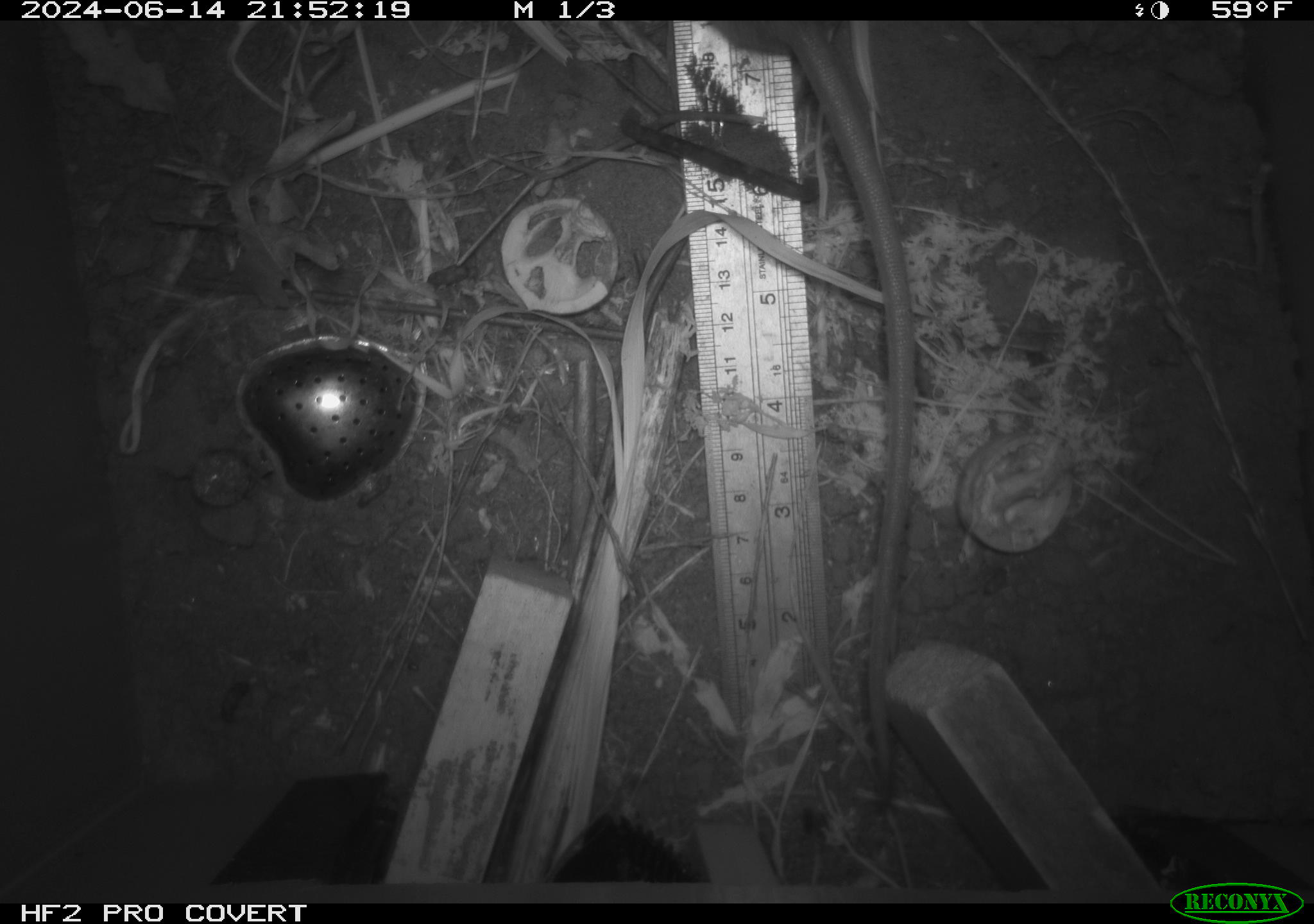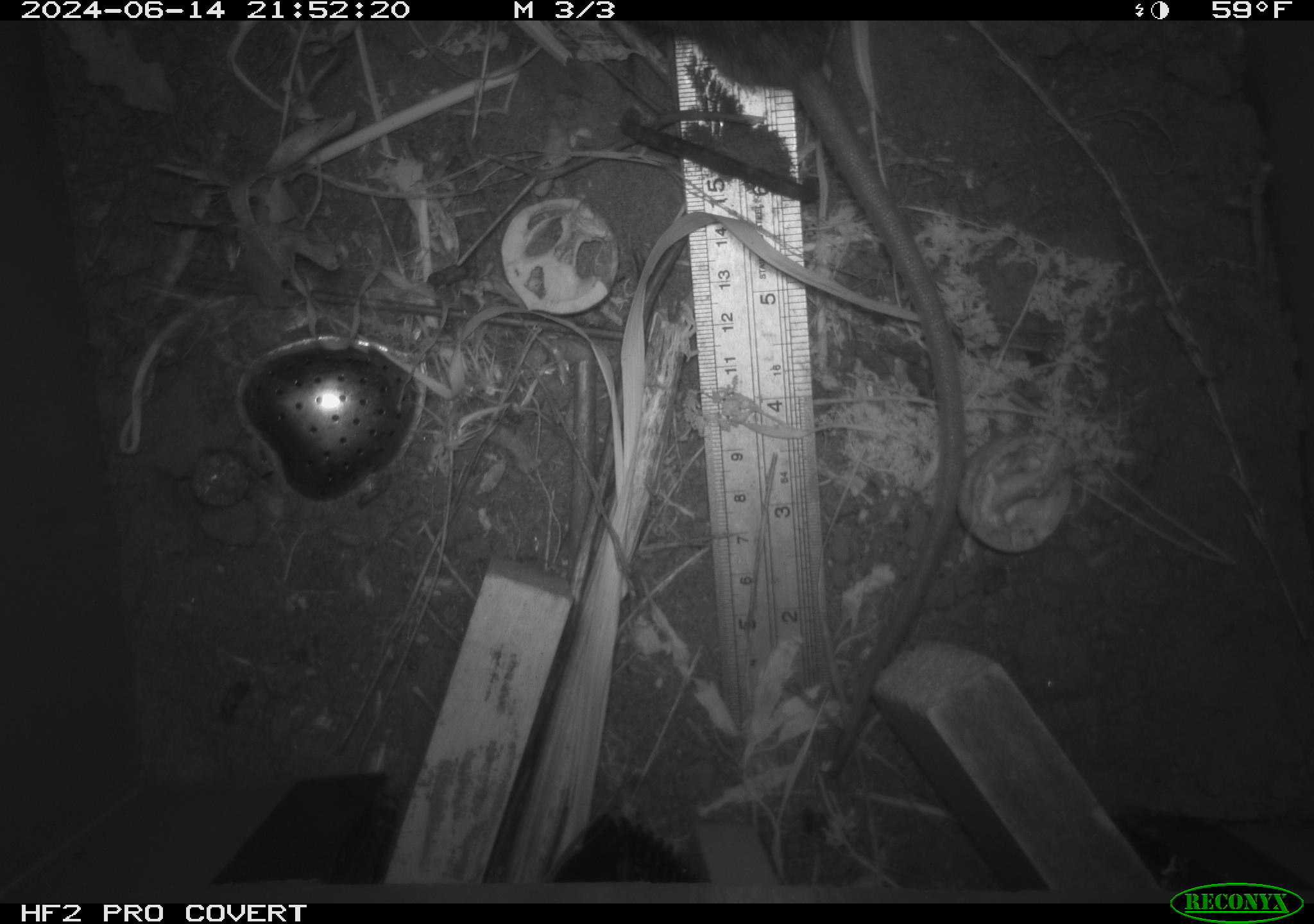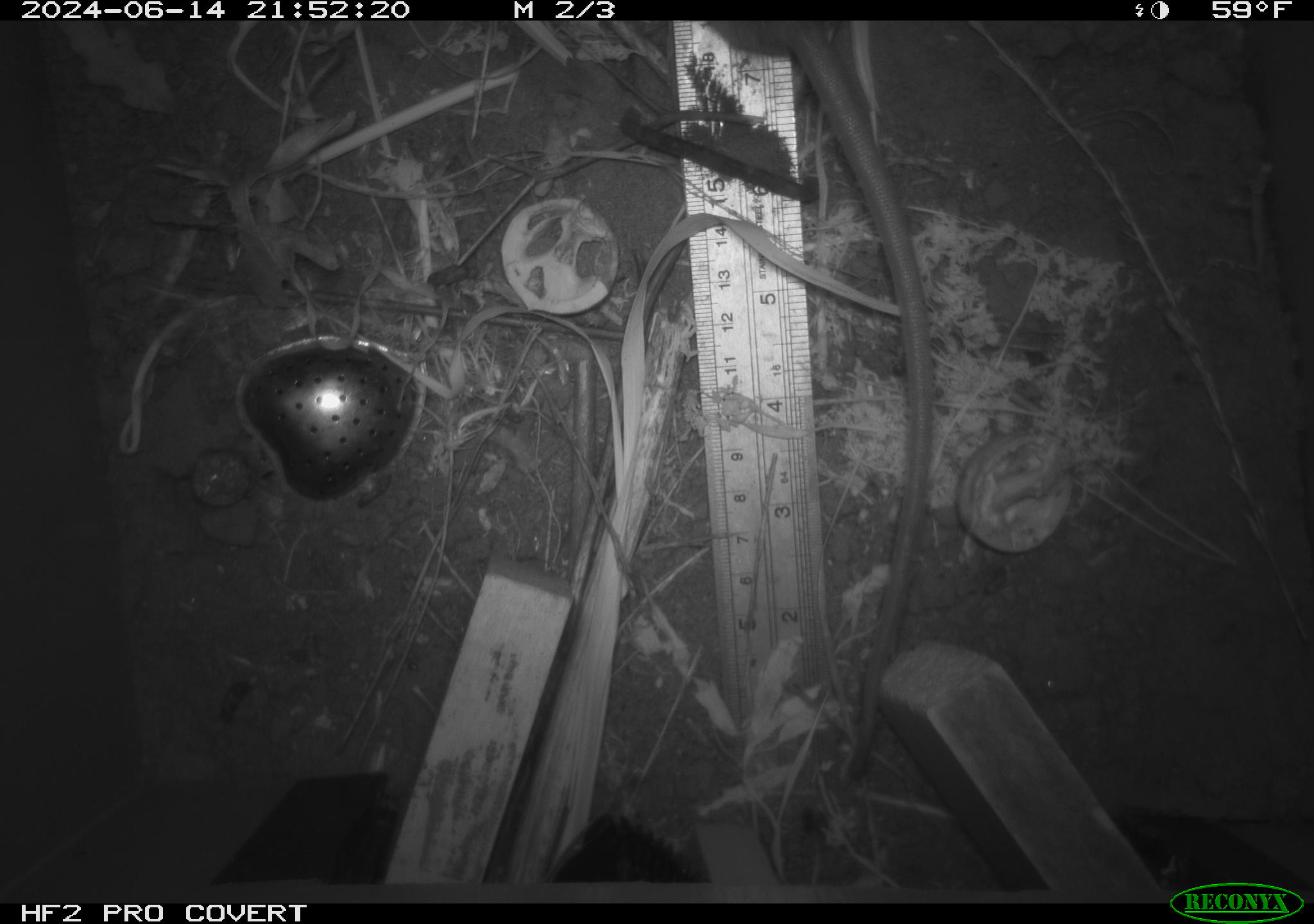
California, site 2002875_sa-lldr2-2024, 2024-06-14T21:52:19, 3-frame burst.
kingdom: Animalia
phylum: Chordata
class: Mammalia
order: Rodentia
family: Muridae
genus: Rattus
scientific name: Rattus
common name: rat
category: rattus species